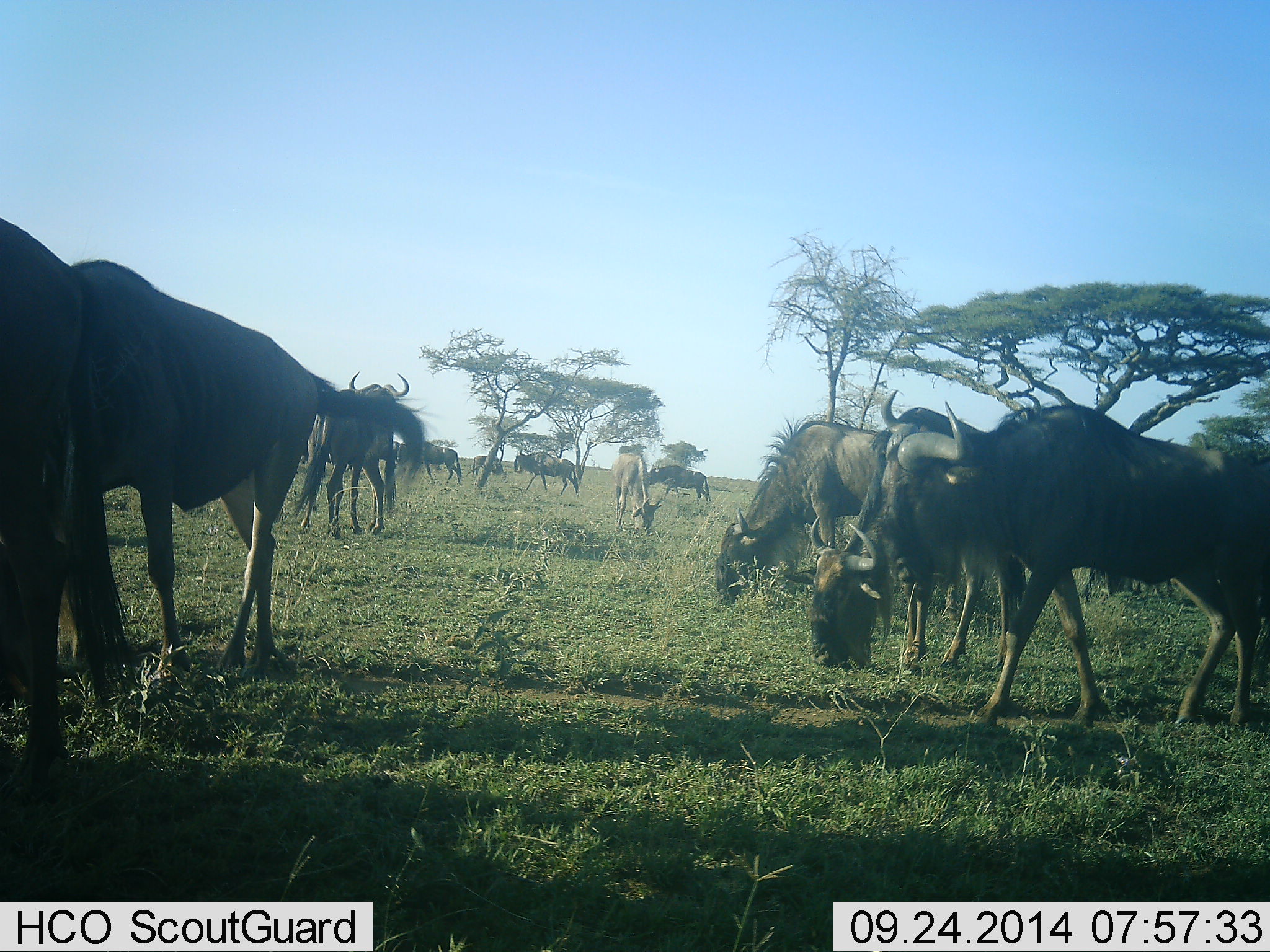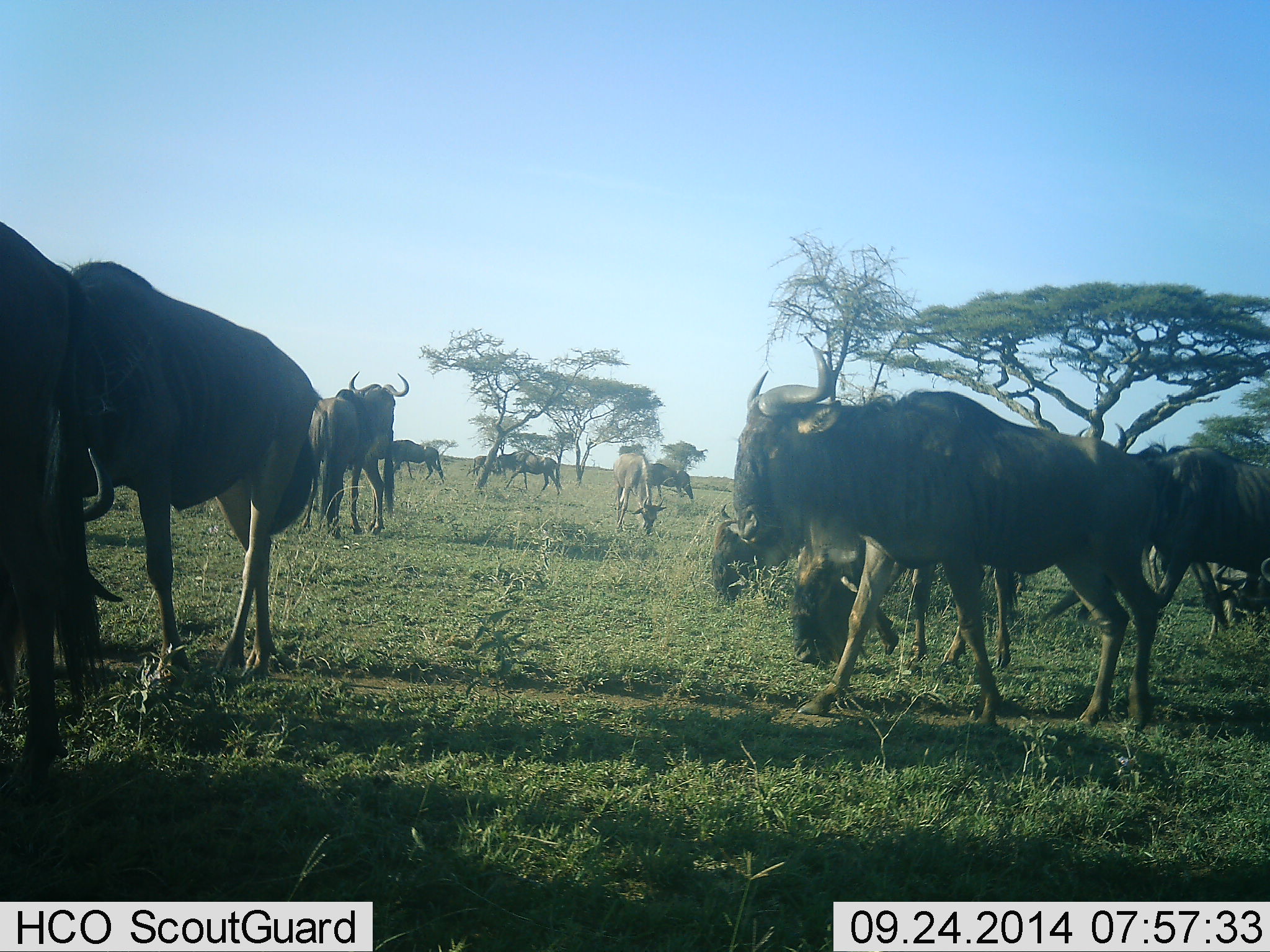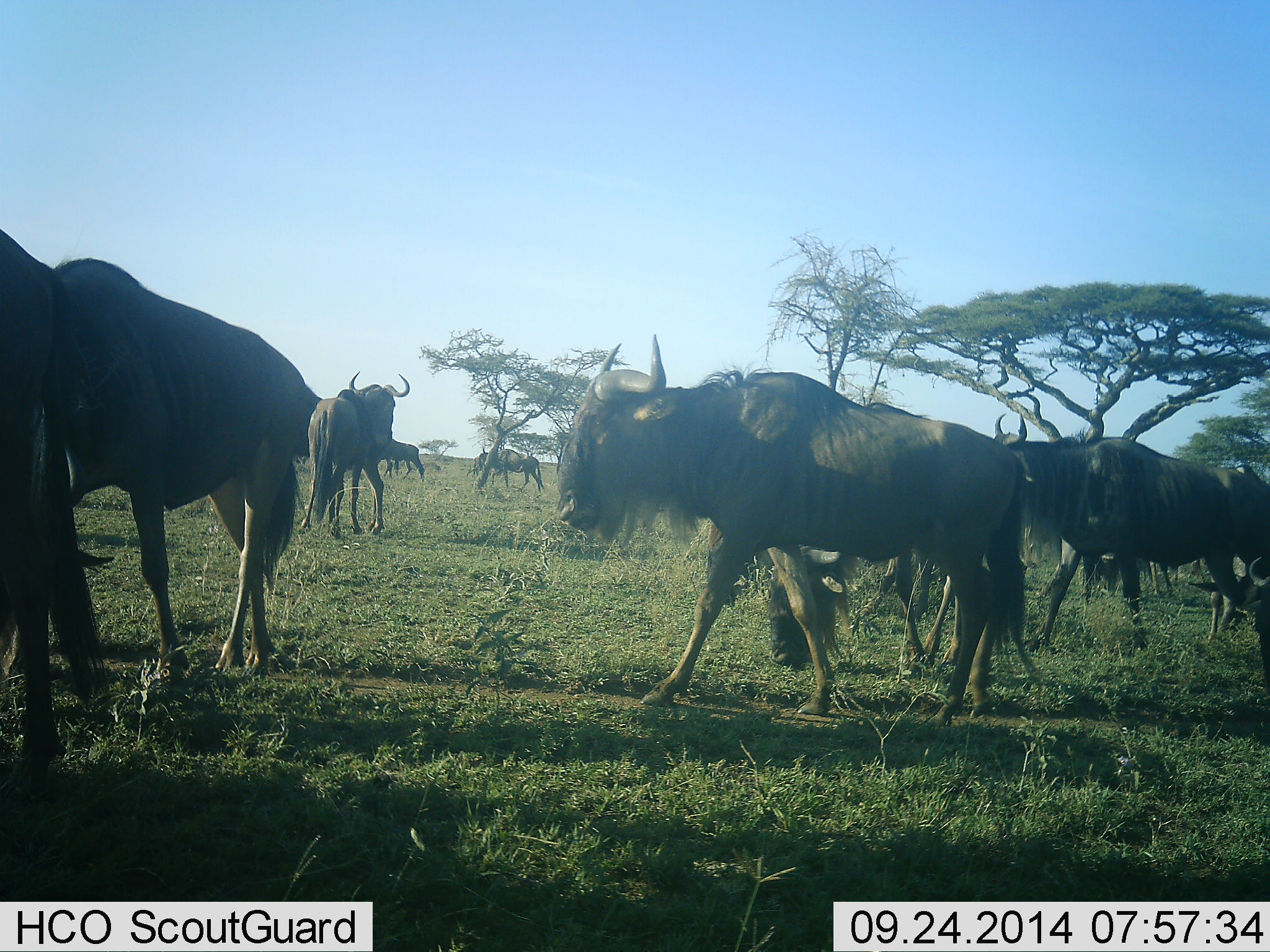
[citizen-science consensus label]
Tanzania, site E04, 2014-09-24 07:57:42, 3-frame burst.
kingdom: Animalia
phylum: Chordata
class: Mammalia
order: Artiodactyla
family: Bovidae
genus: Connochaetes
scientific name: Connochaetes taurinus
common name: blue wildebeest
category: wildebeest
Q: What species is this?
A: Wildebeest (blue wildebeest) (Connochaetes taurinus).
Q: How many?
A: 11-50.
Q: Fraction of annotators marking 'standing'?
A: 80%.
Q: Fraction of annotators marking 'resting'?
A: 10%.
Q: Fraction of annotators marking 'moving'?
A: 90%.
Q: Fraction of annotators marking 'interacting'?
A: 10%.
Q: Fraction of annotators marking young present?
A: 10%.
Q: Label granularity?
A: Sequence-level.